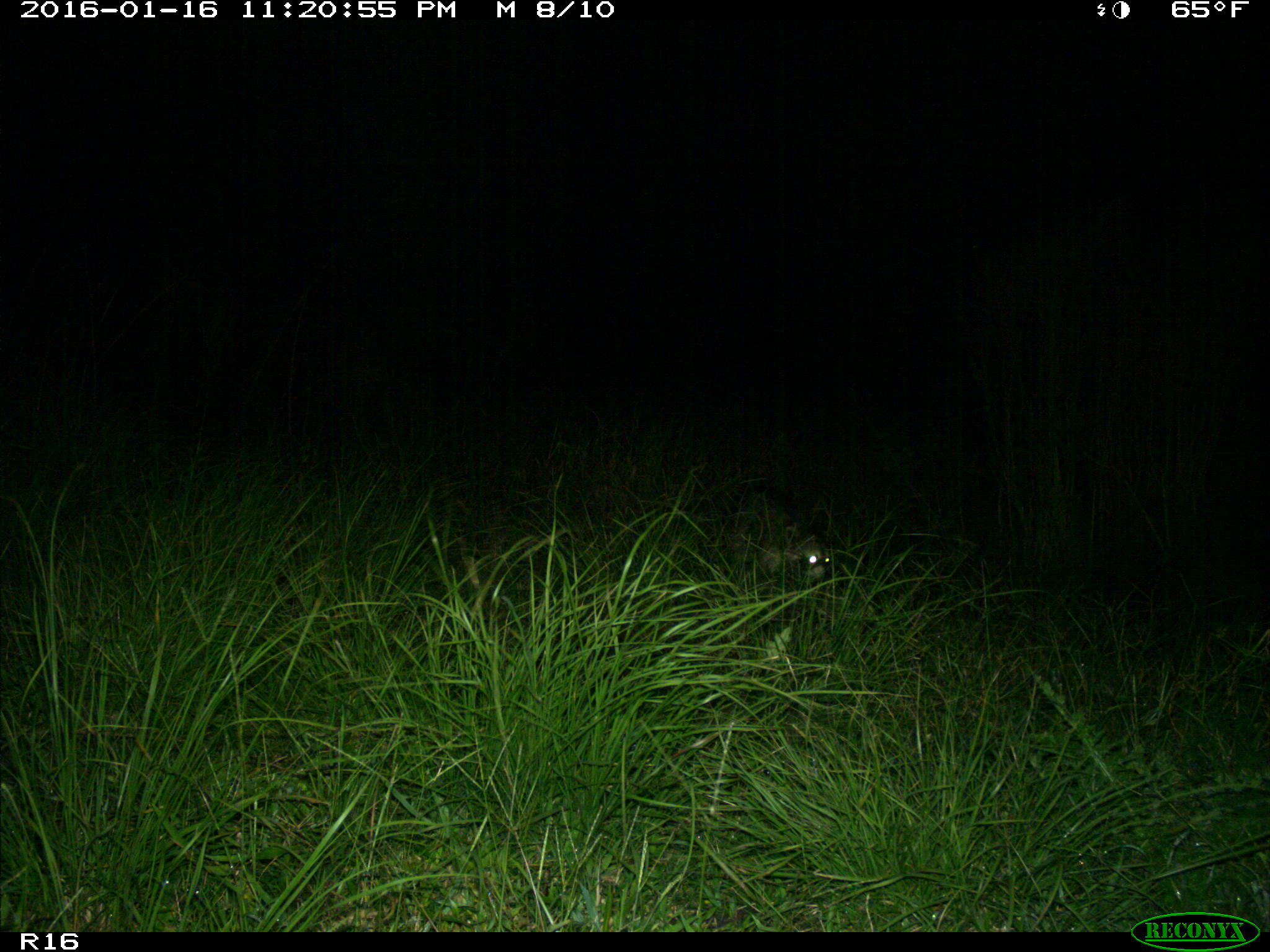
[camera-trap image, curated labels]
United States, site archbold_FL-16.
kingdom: Animalia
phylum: Chordata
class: Mammalia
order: Carnivora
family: Procyonidae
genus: Procyon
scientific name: Procyon lotor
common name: common raccoon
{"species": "Procyon lotor (common raccoon)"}